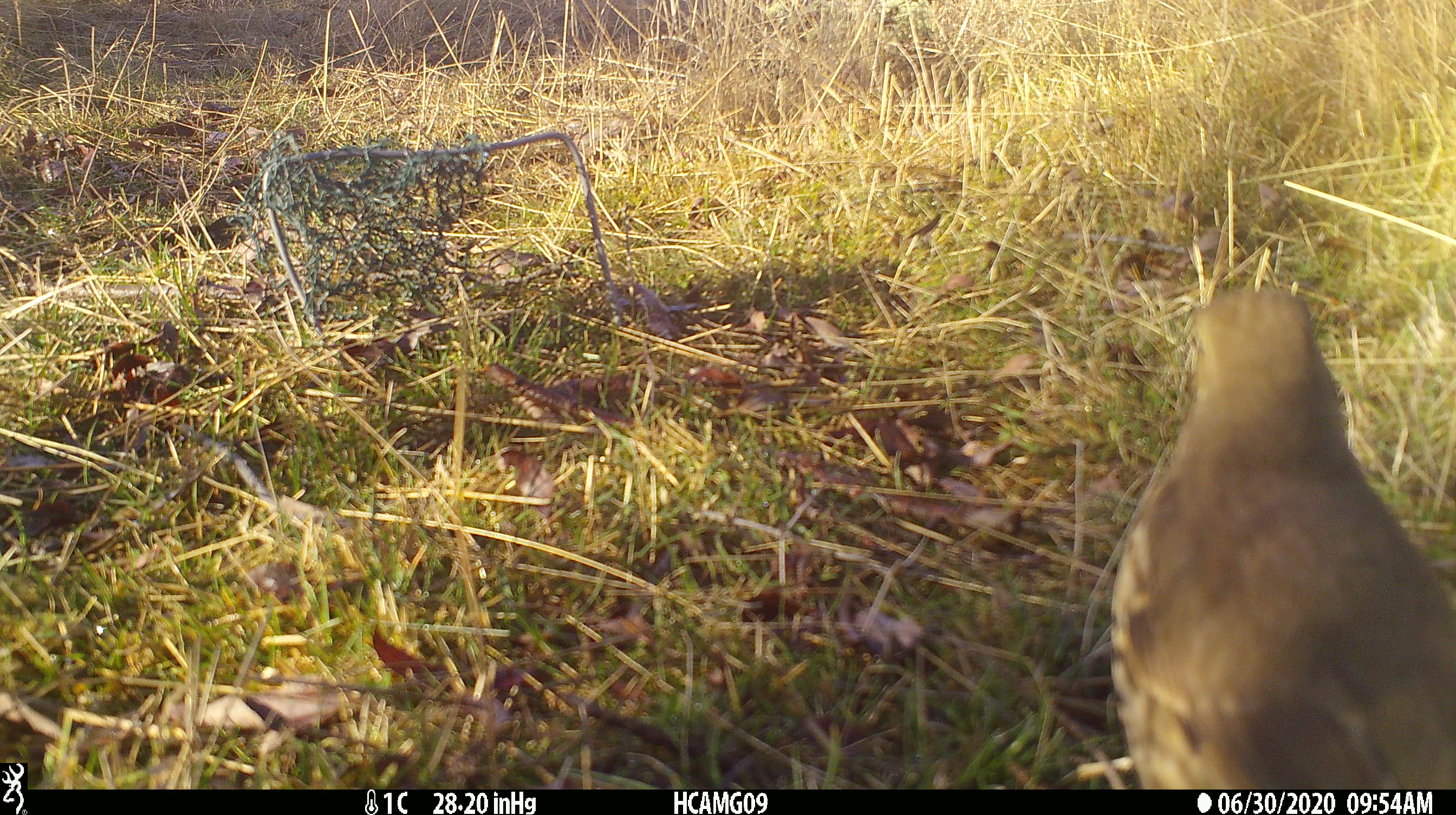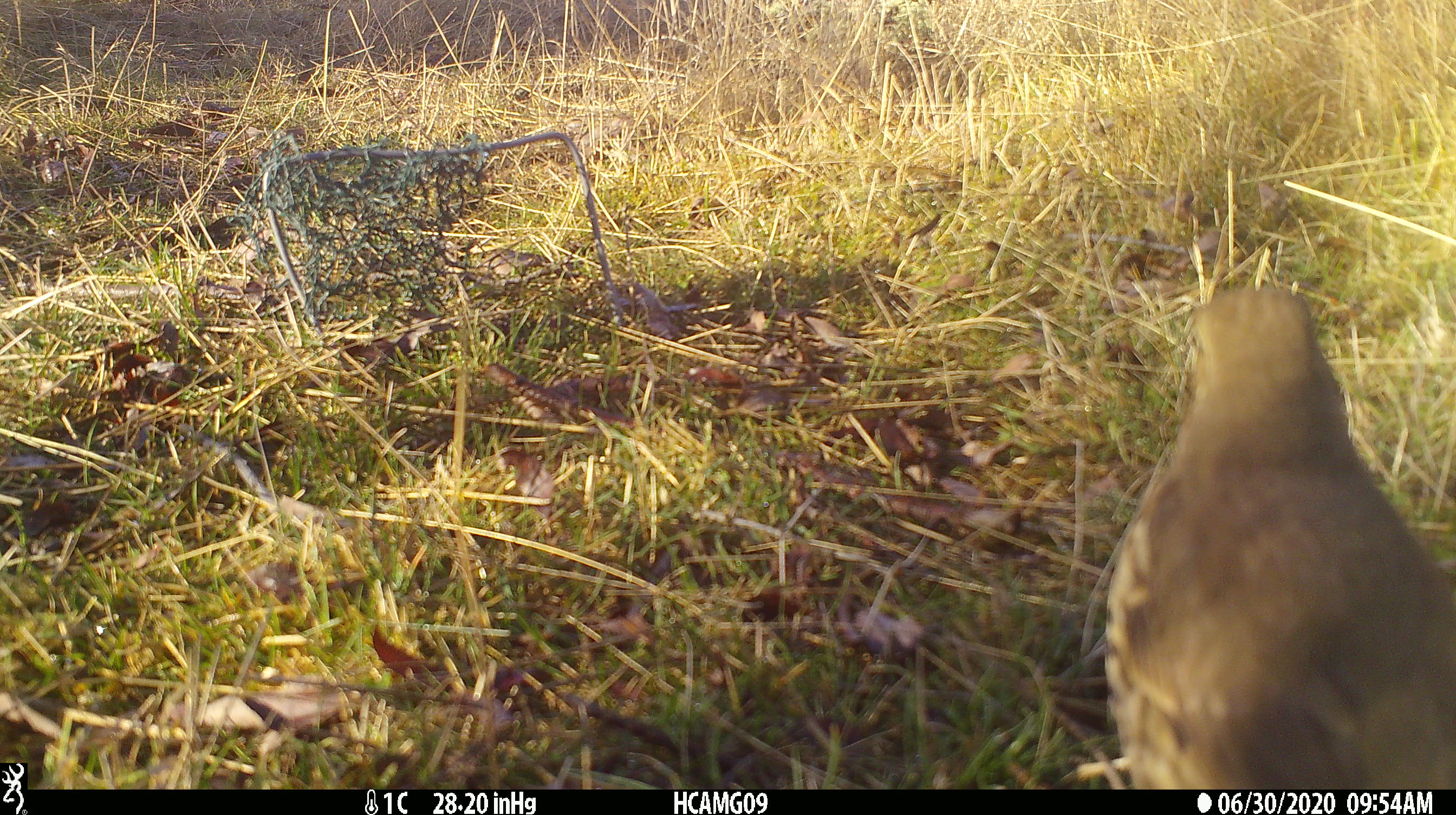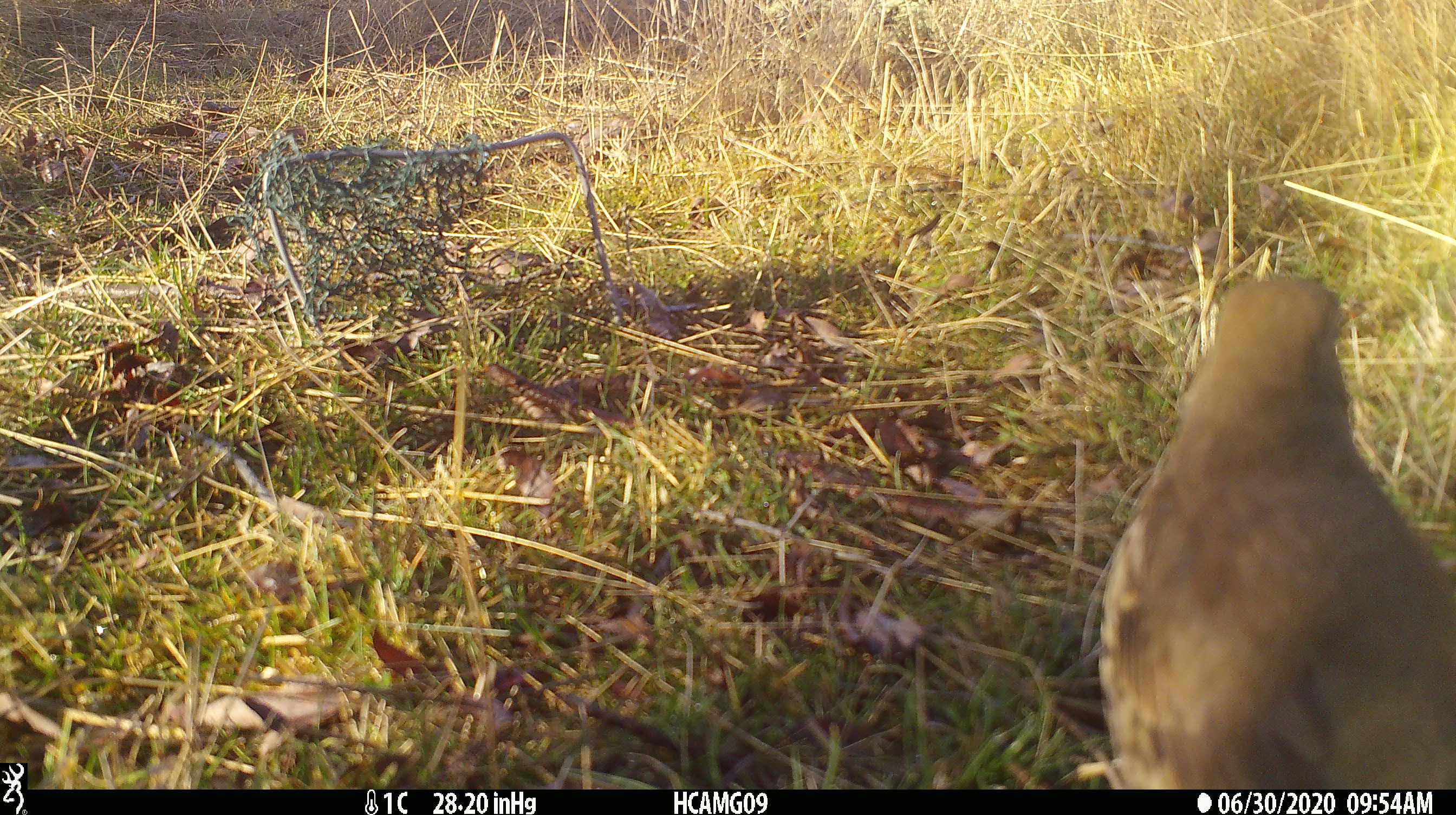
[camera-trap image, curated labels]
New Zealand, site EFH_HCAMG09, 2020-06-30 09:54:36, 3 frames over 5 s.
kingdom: Animalia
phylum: Chordata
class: Aves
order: Passeriformes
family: Turdidae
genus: Turdus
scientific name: Turdus philomelos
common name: song thrush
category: thrush